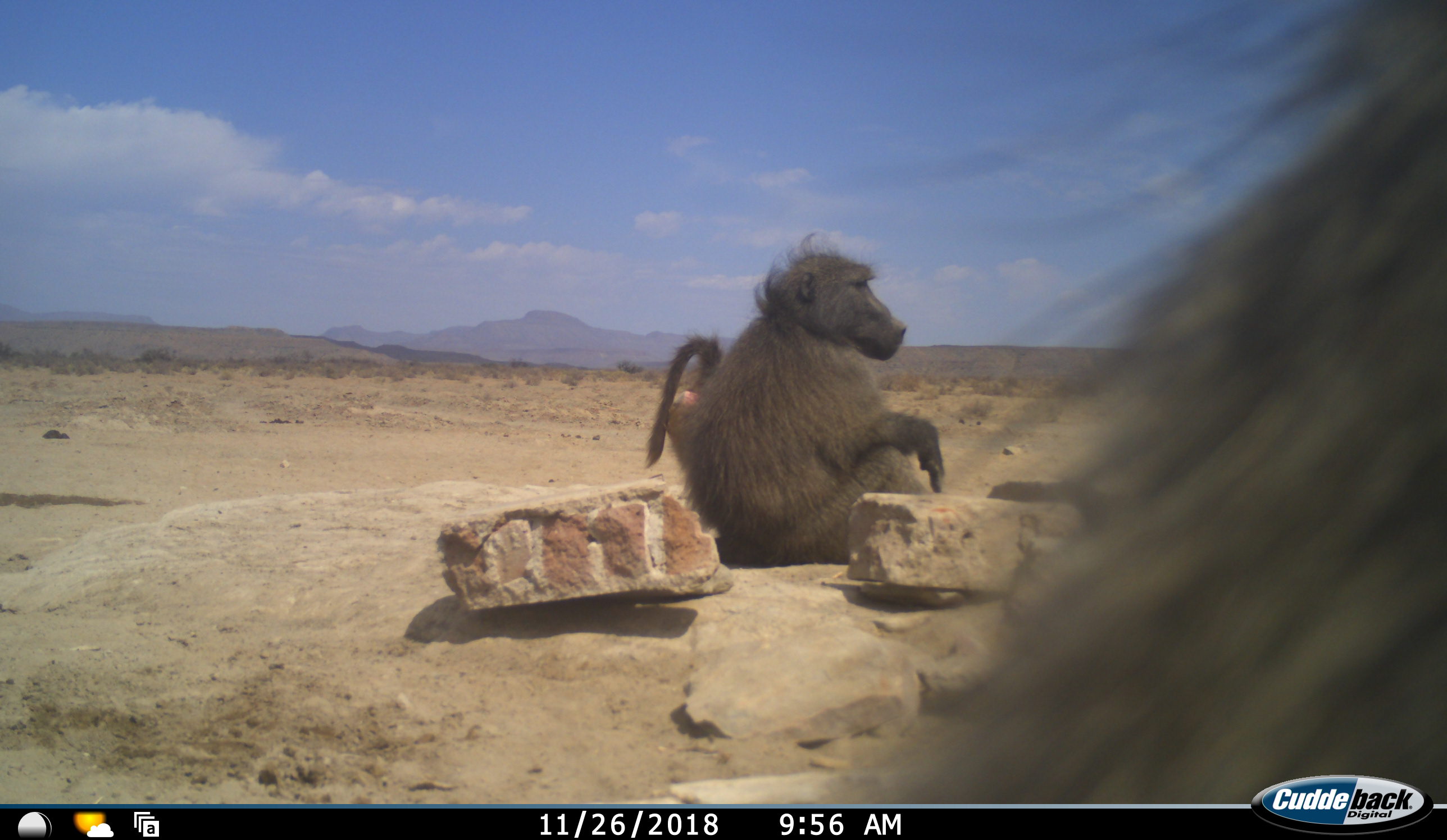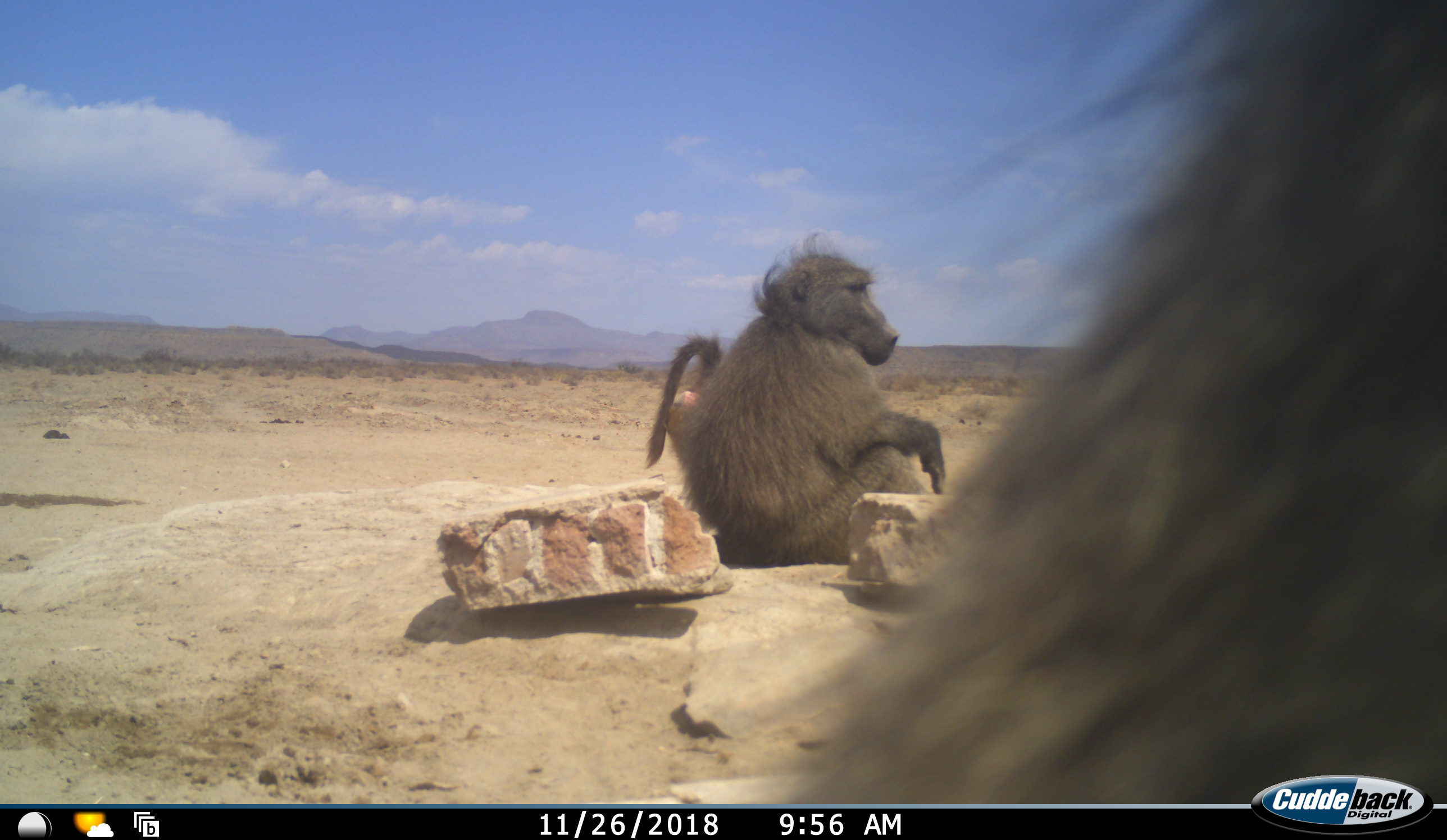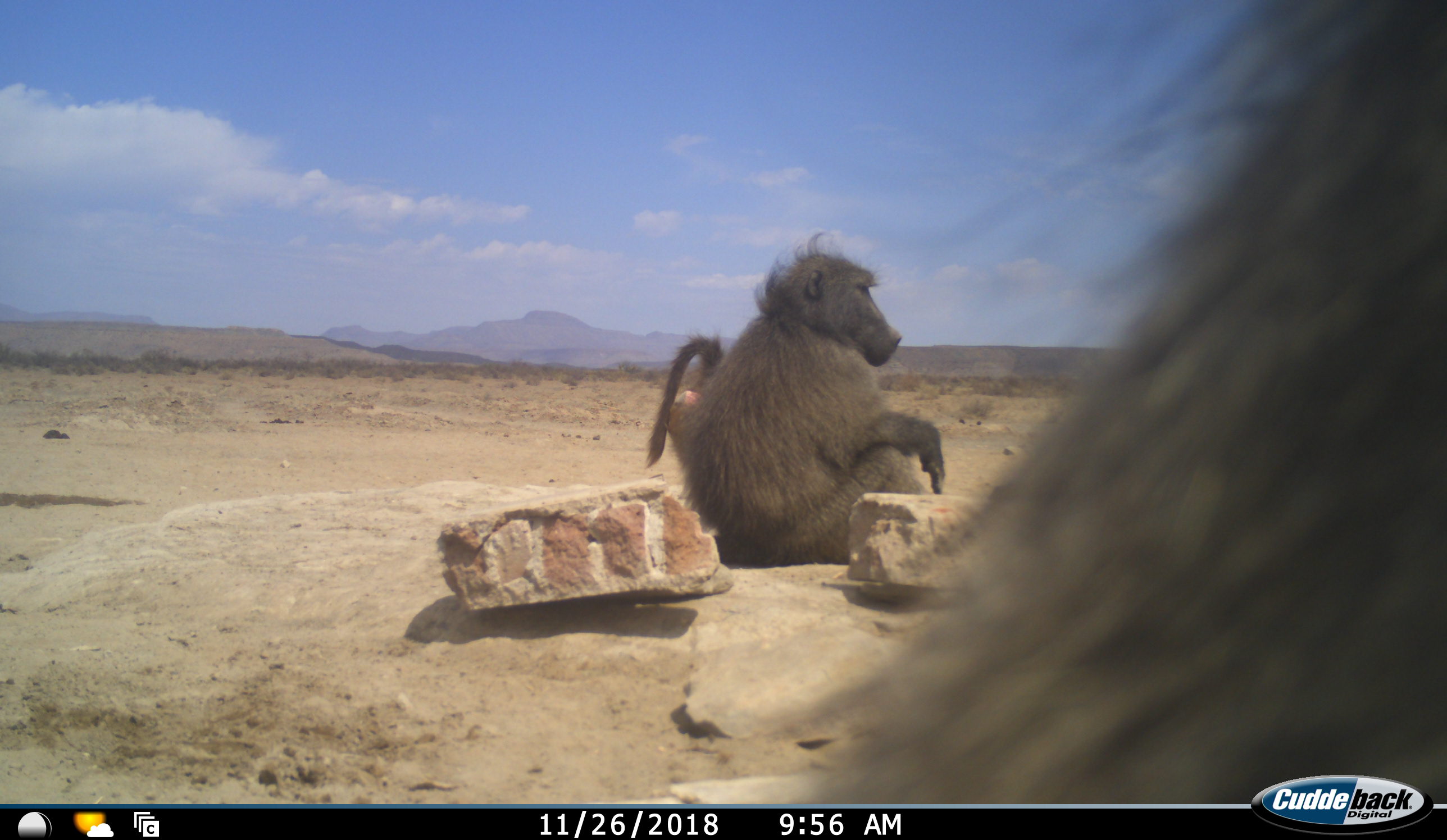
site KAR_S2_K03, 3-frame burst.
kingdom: Animalia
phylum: Chordata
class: Mammalia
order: Primates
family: Cercopithecidae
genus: Papio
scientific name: Papio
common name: baboon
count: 3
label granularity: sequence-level